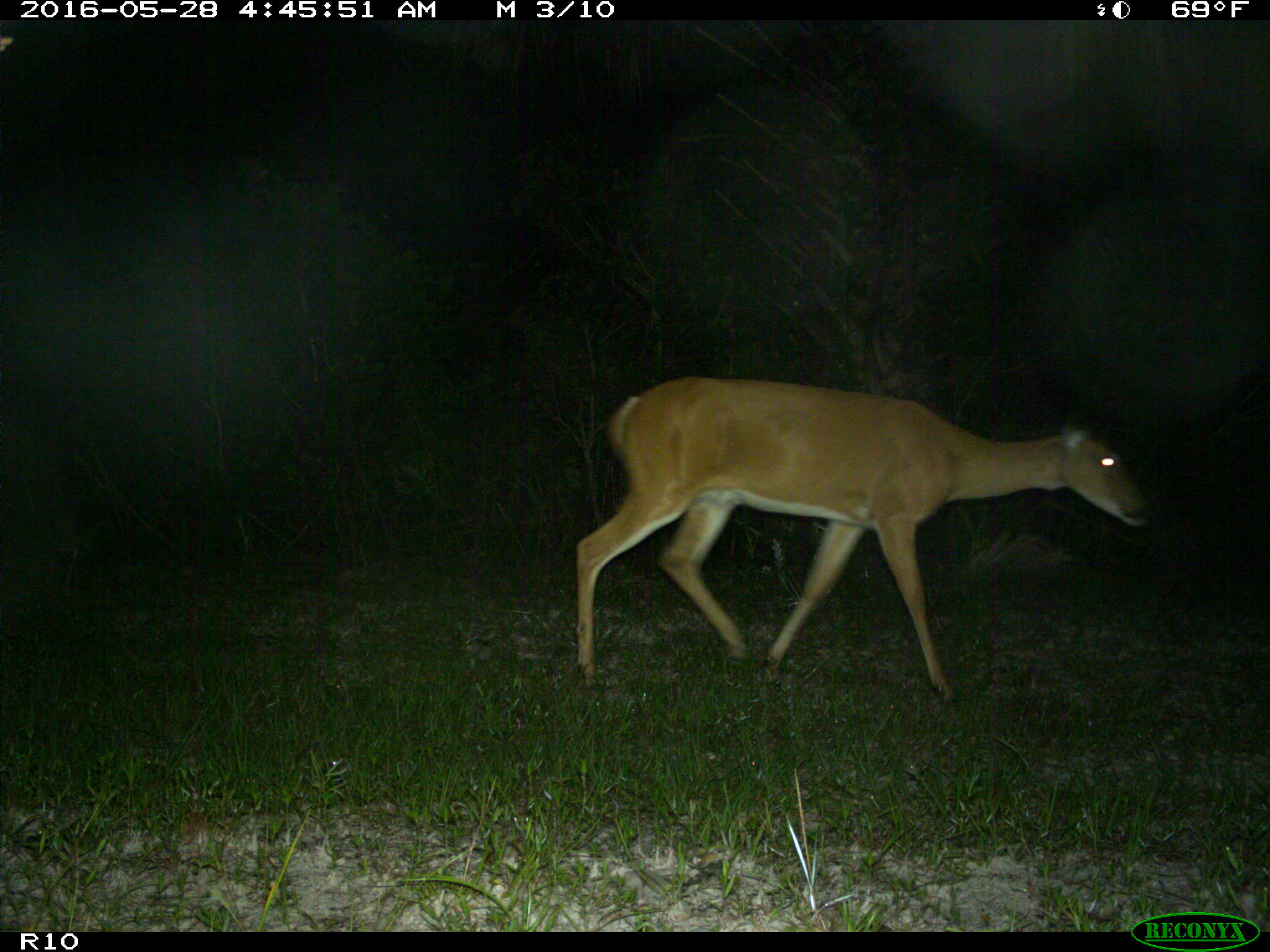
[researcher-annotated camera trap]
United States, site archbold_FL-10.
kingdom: Animalia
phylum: Chordata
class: Mammalia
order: Artiodactyla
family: Cervidae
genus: Odocoileus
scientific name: Odocoileus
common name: deer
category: unidentified deer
Unidentified deer (deer) (Odocoileus).